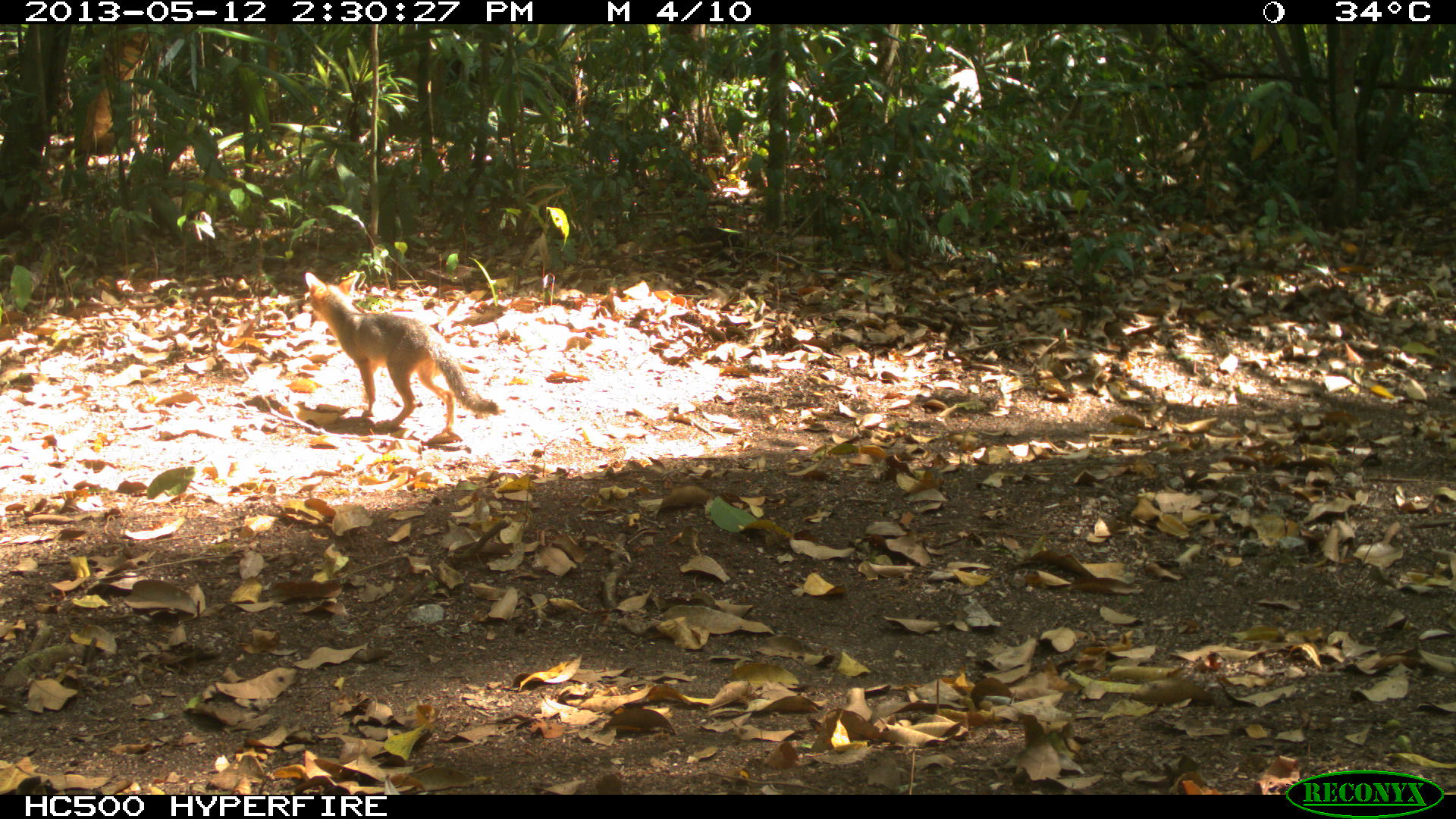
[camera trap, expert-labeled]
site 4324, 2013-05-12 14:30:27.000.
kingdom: Animalia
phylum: Chordata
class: Mammalia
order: Carnivora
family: Canidae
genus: Urocyon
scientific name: Urocyon cinereoargenteus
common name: gray fox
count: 1